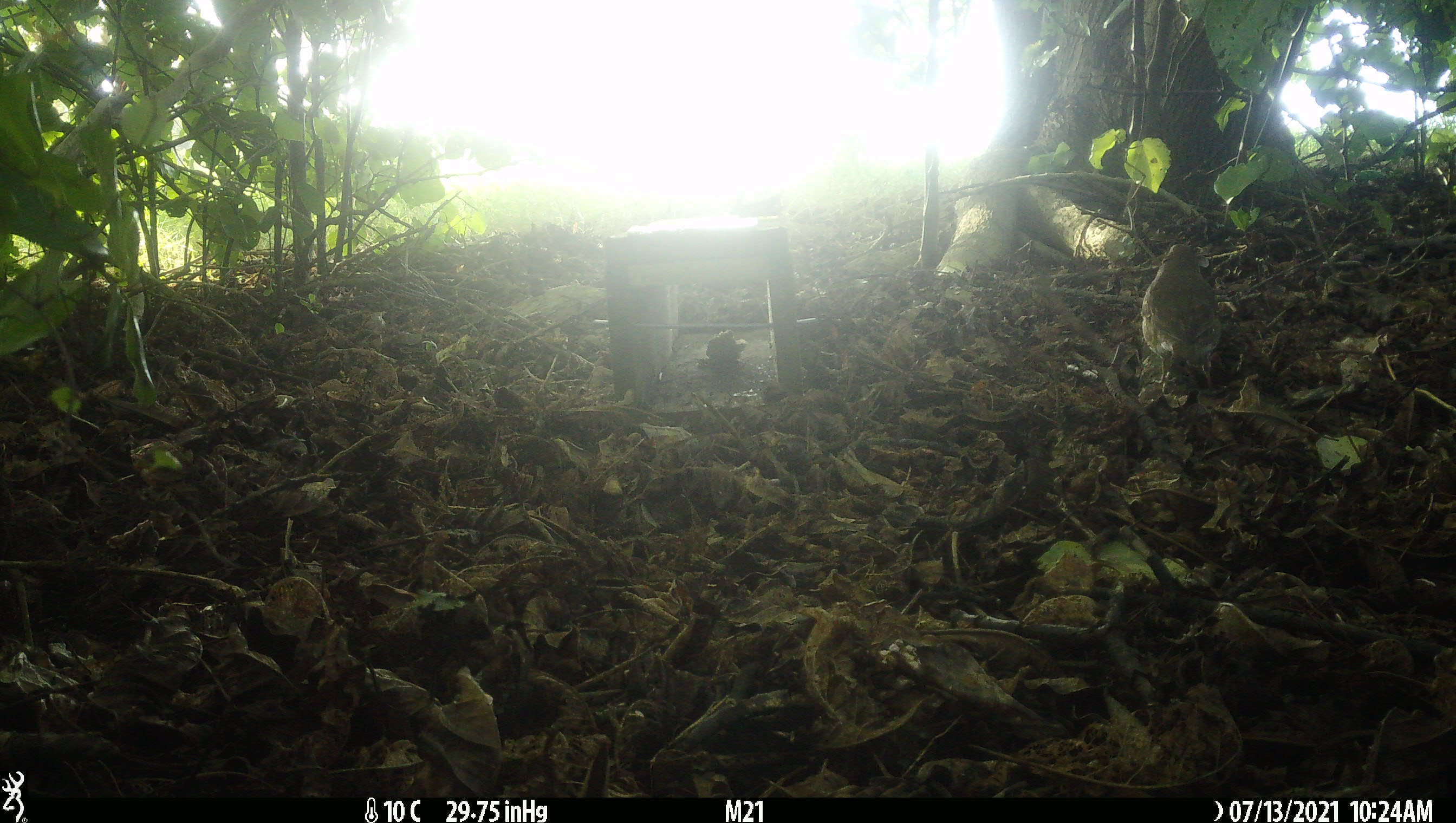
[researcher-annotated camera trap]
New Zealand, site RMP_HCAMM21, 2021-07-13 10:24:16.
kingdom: Animalia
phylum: Chordata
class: Aves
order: Passeriformes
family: Turdidae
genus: Turdus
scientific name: Turdus philomelos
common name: song thrush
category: thrush